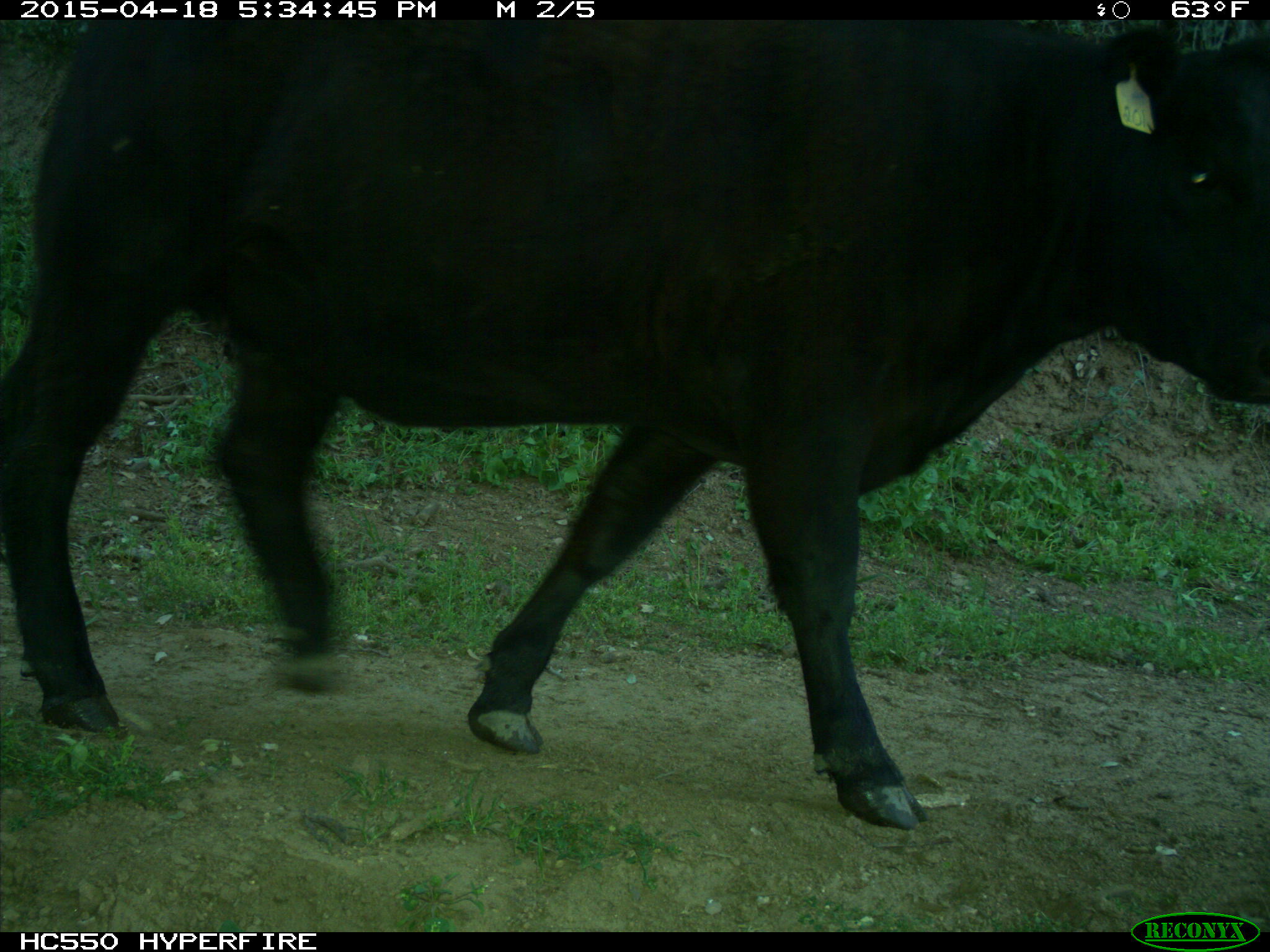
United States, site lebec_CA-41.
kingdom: Animalia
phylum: Chordata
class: Mammalia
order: Artiodactyla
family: Bovidae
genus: Bos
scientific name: Bos taurus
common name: domestic cow